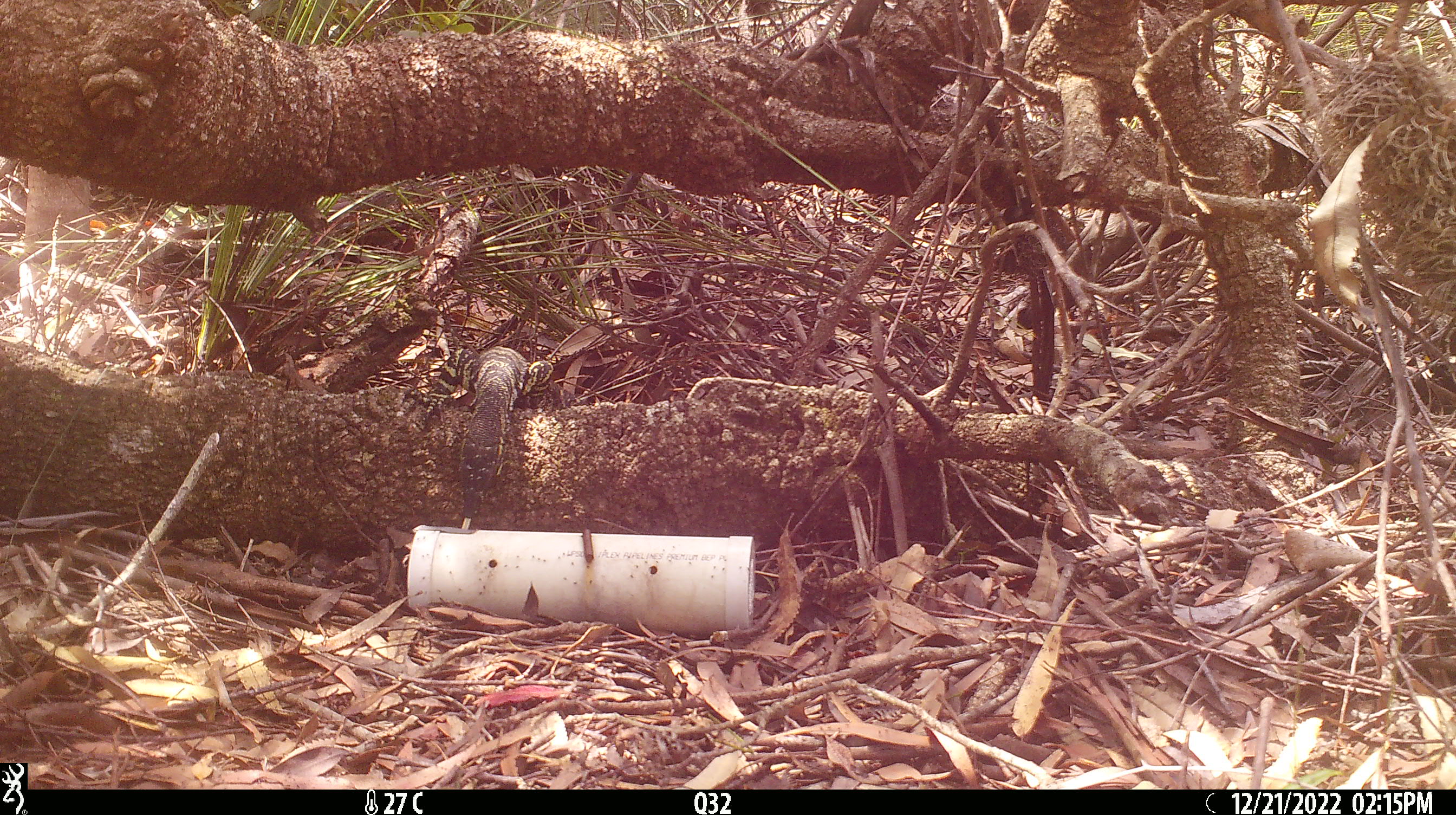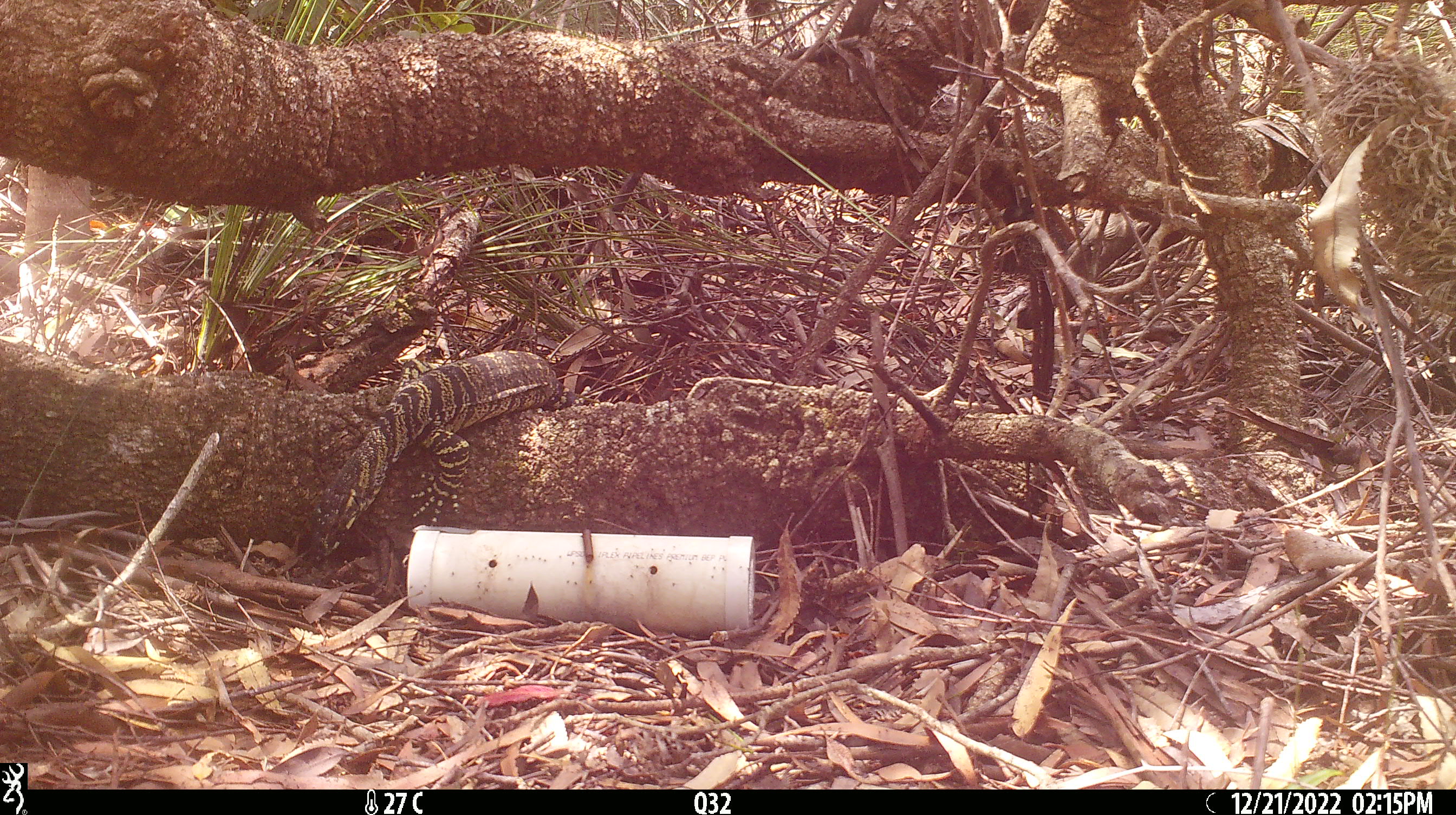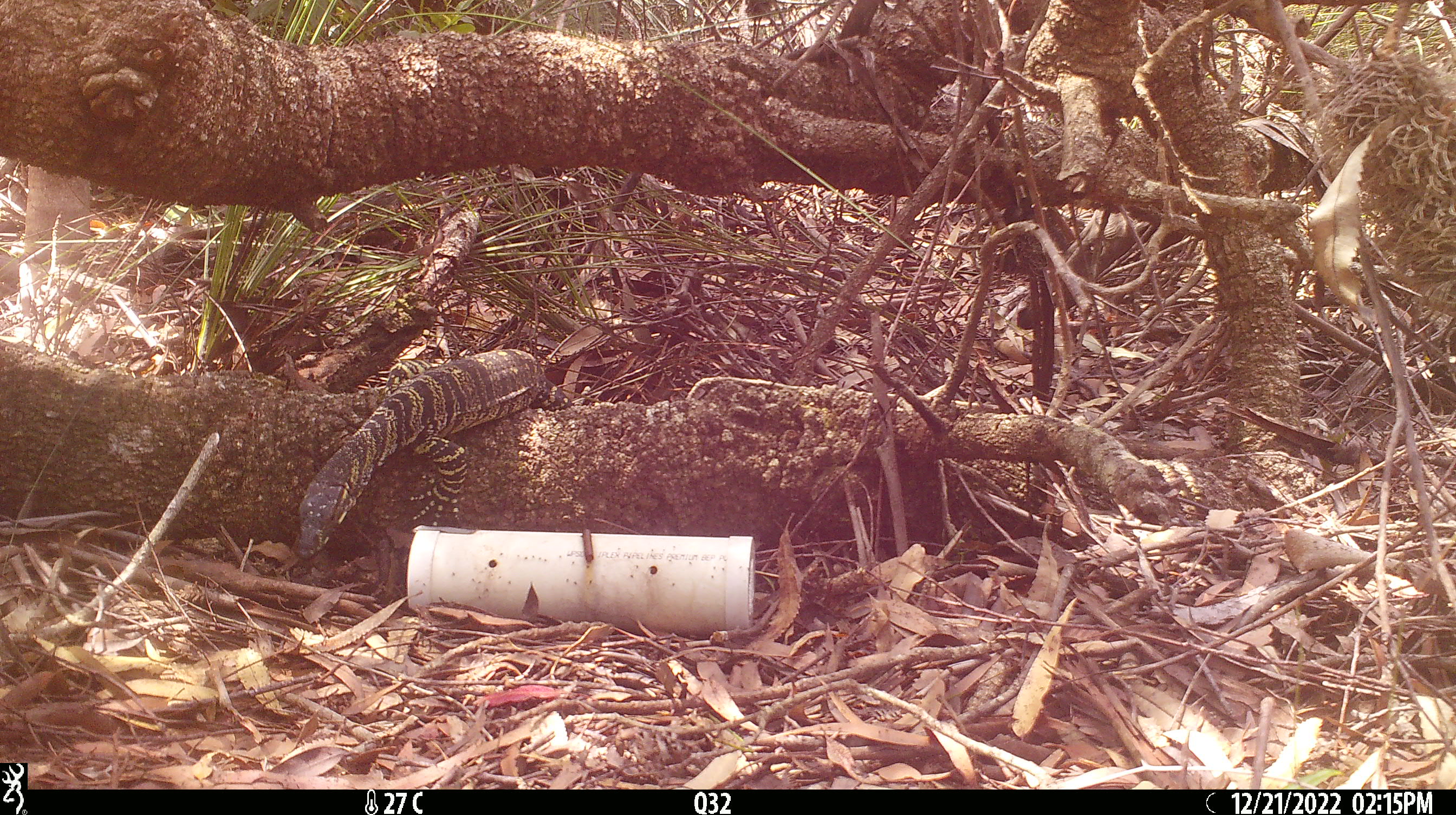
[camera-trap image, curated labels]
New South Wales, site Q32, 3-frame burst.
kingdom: Animalia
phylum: Chordata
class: Reptilia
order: Squamata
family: Varanidae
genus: Varanus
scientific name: Varanus varius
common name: lace monitor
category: goanna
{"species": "goanna (lace monitor) (Varanus varius)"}